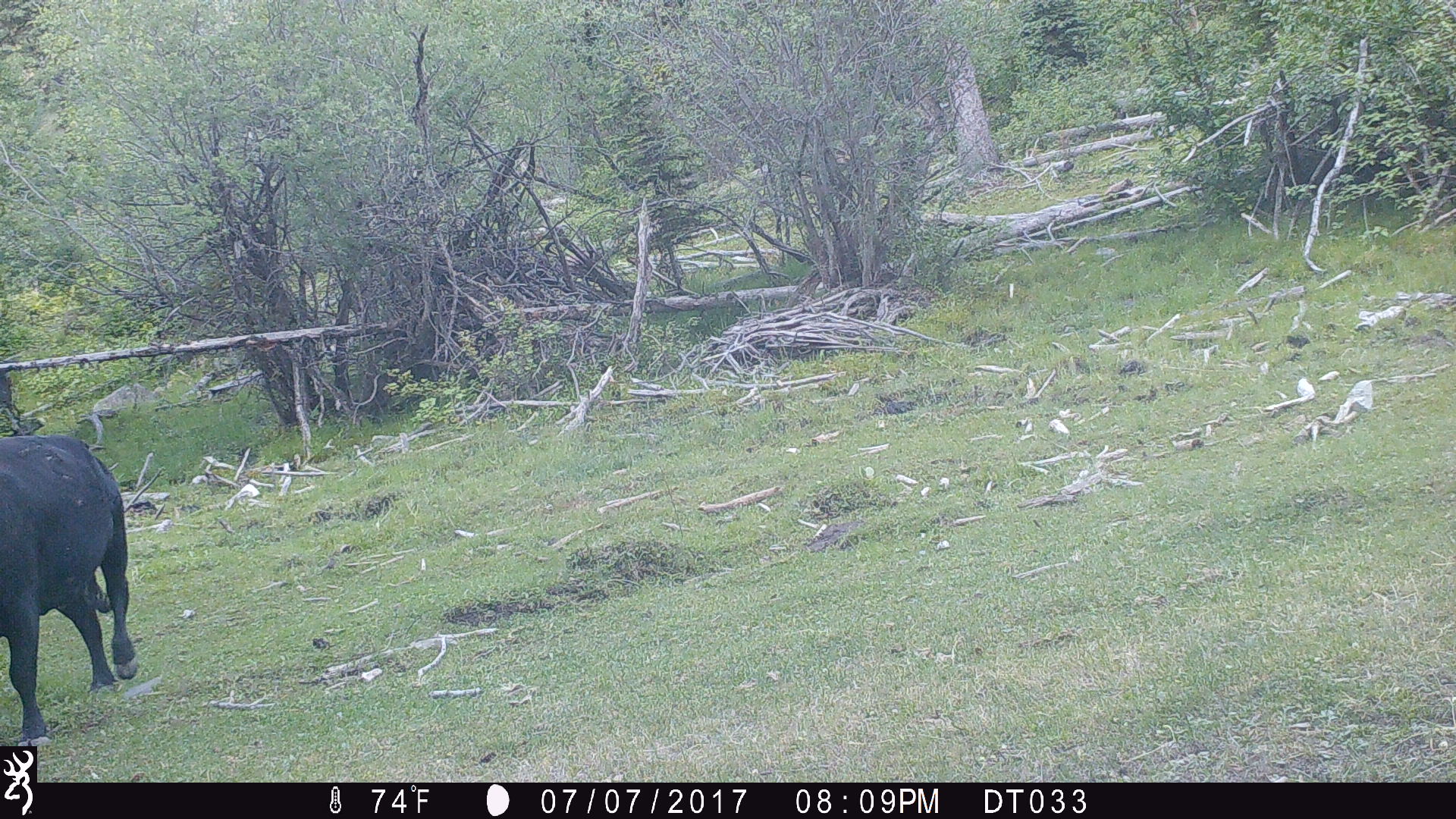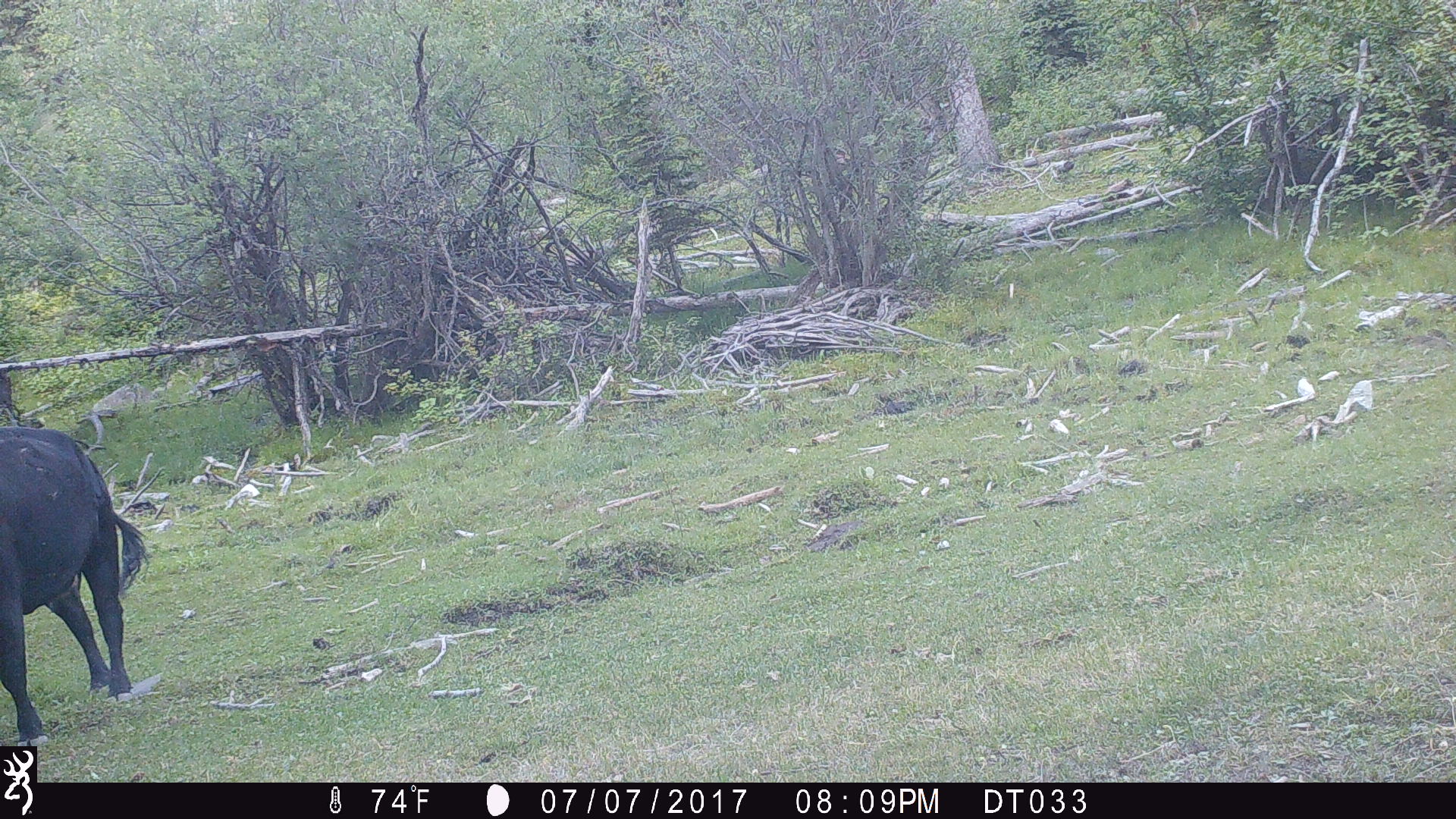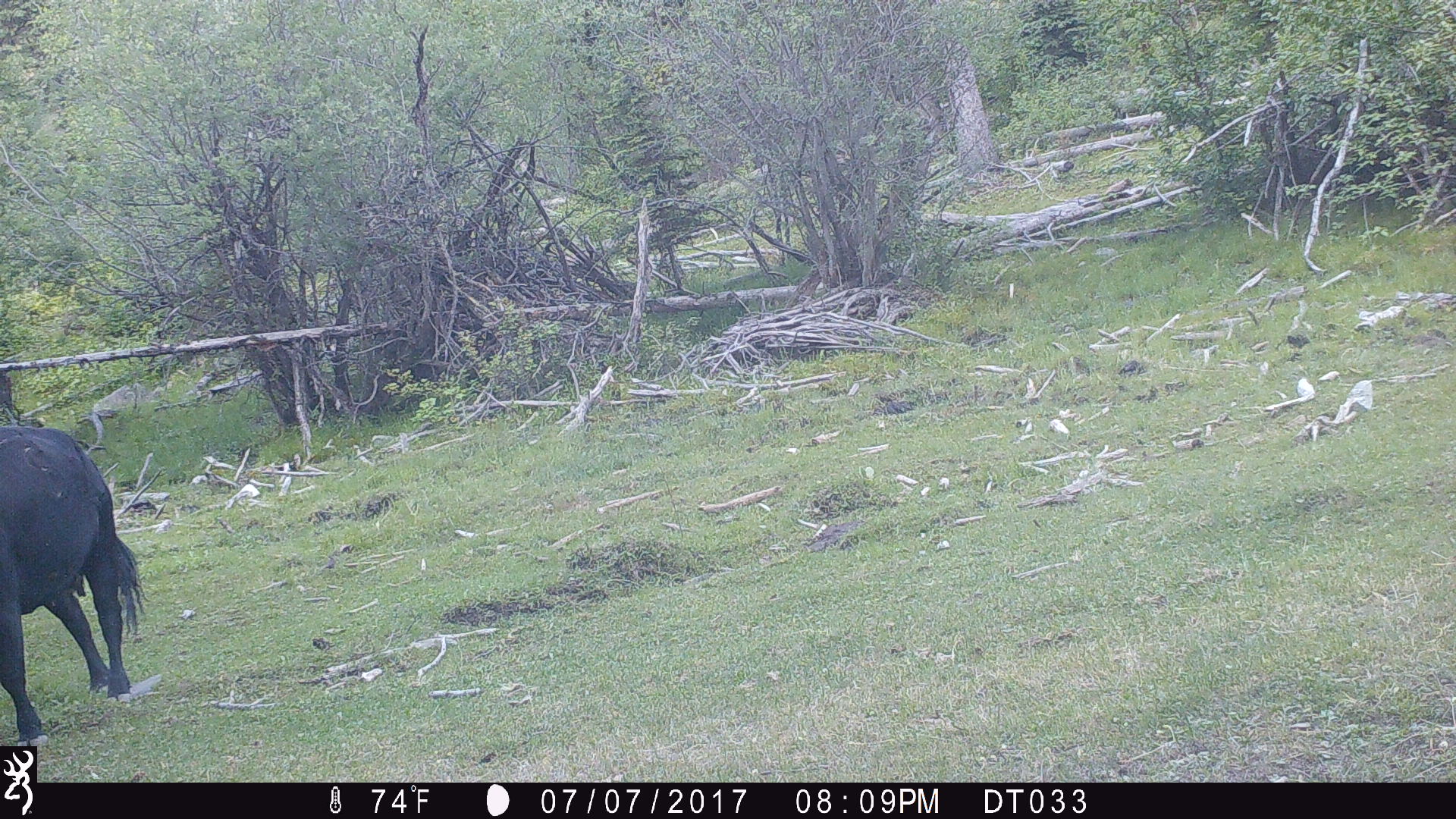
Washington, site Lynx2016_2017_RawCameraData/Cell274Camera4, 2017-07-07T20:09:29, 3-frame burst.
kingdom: Animalia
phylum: Chordata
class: Mammalia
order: Artiodactyla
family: Bovidae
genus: Bos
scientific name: Bos taurus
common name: domestic cattle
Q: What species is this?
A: Domestic cattle (Bos taurus).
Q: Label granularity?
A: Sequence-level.